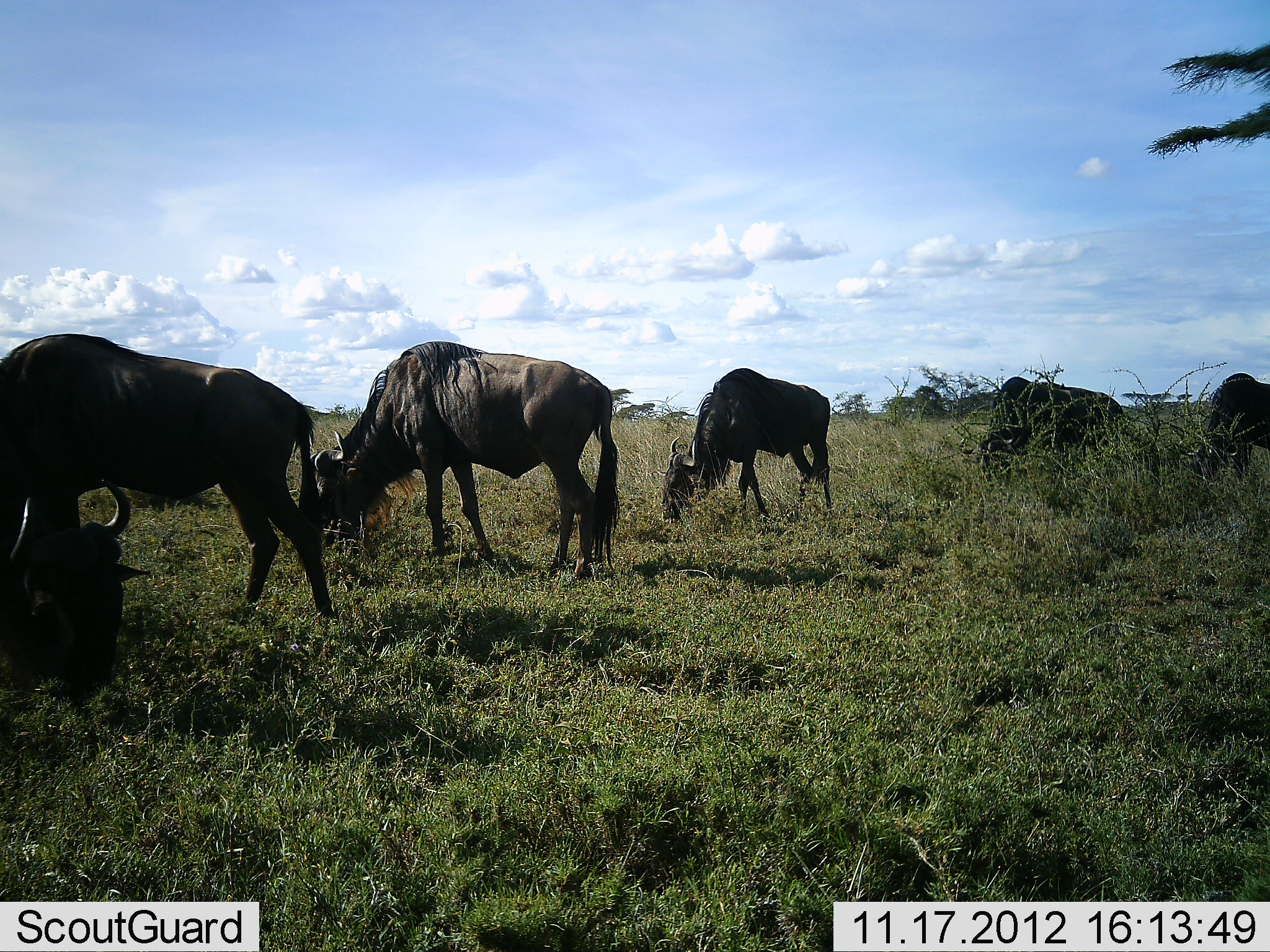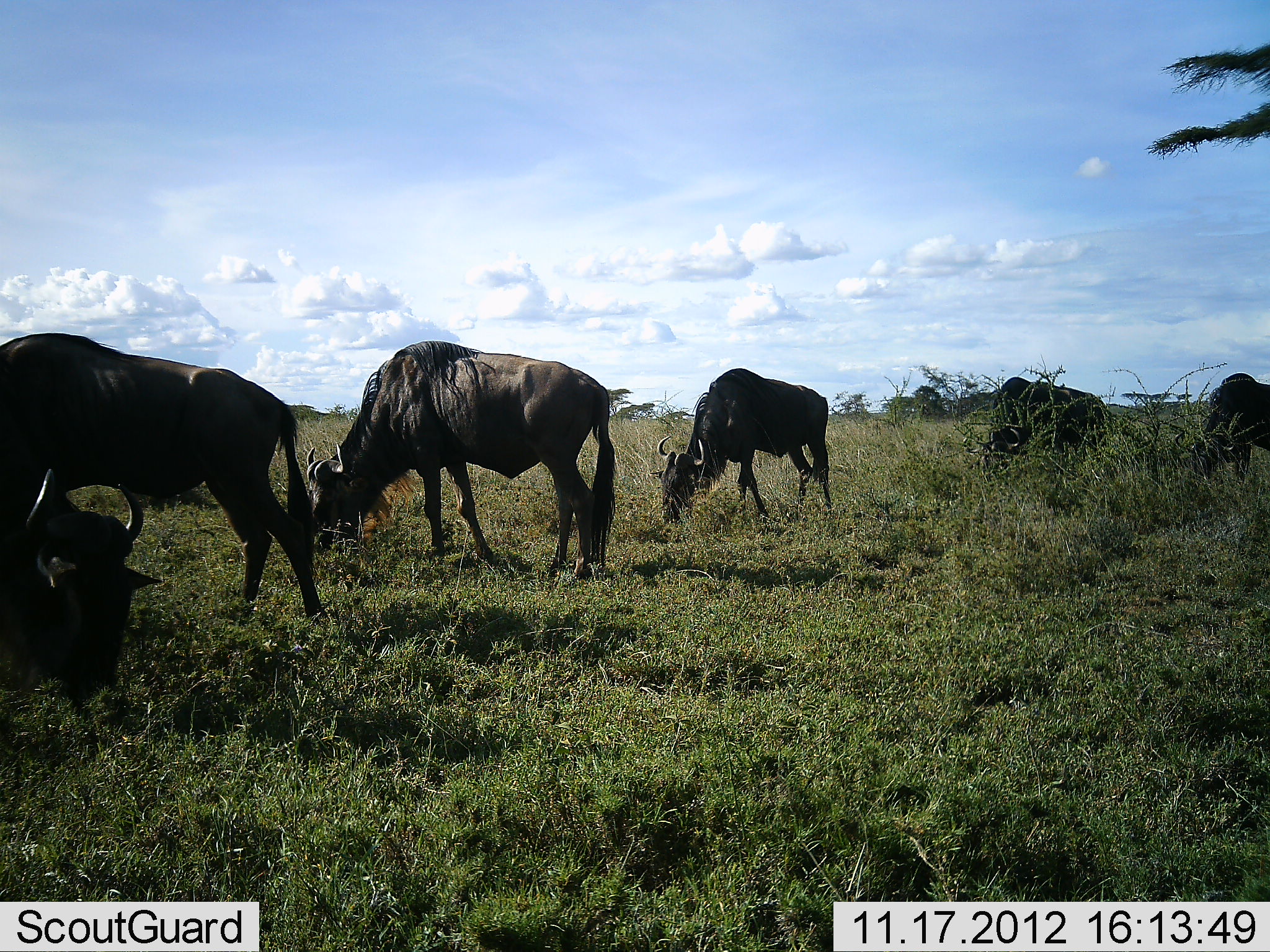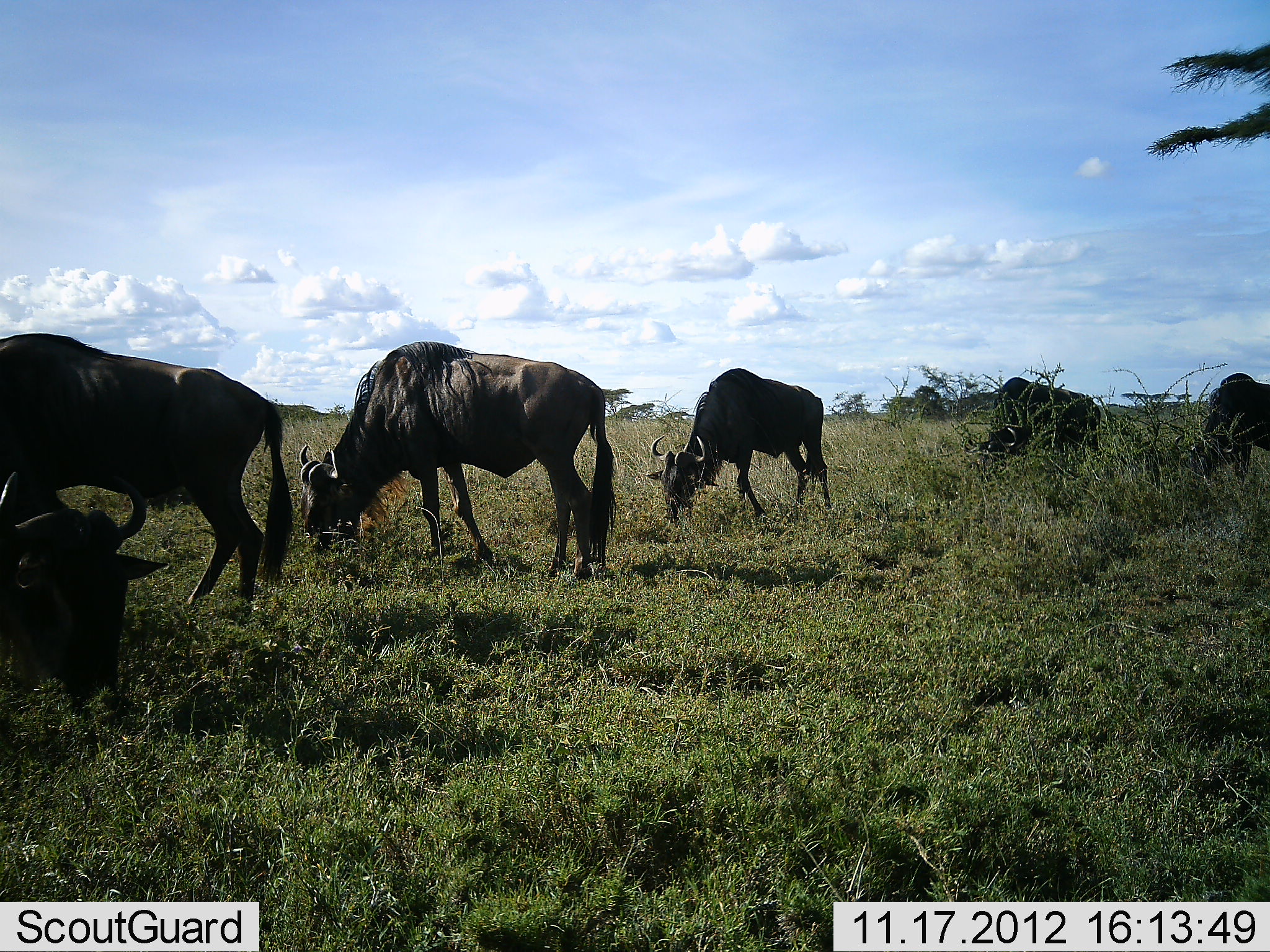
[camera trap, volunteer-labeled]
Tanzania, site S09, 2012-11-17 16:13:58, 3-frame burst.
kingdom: Animalia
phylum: Chordata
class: Mammalia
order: Artiodactyla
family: Bovidae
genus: Connochaetes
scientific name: Connochaetes taurinus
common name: blue wildebeest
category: wildebeest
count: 6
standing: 30%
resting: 5%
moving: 10%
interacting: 0%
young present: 0%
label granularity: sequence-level